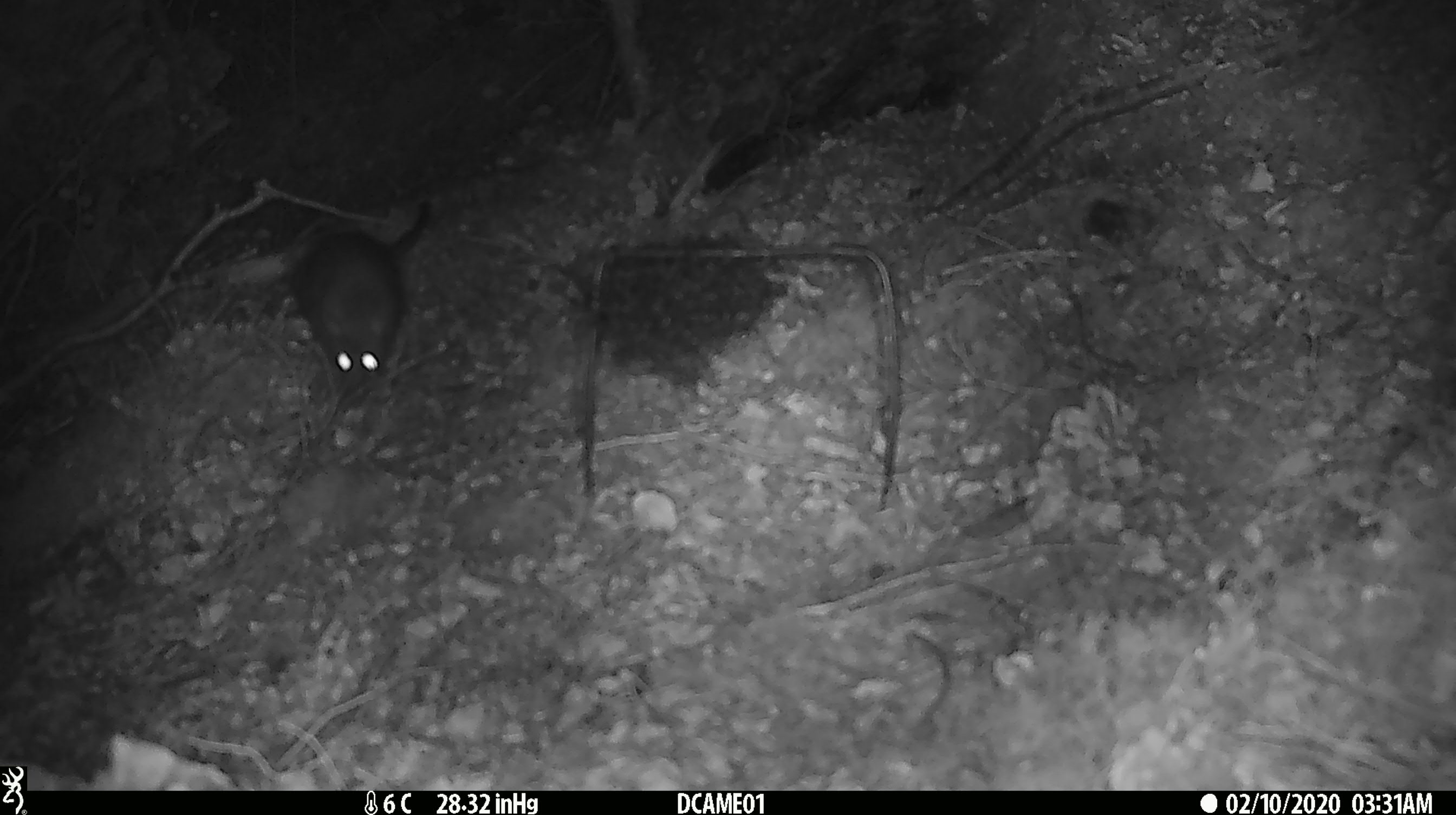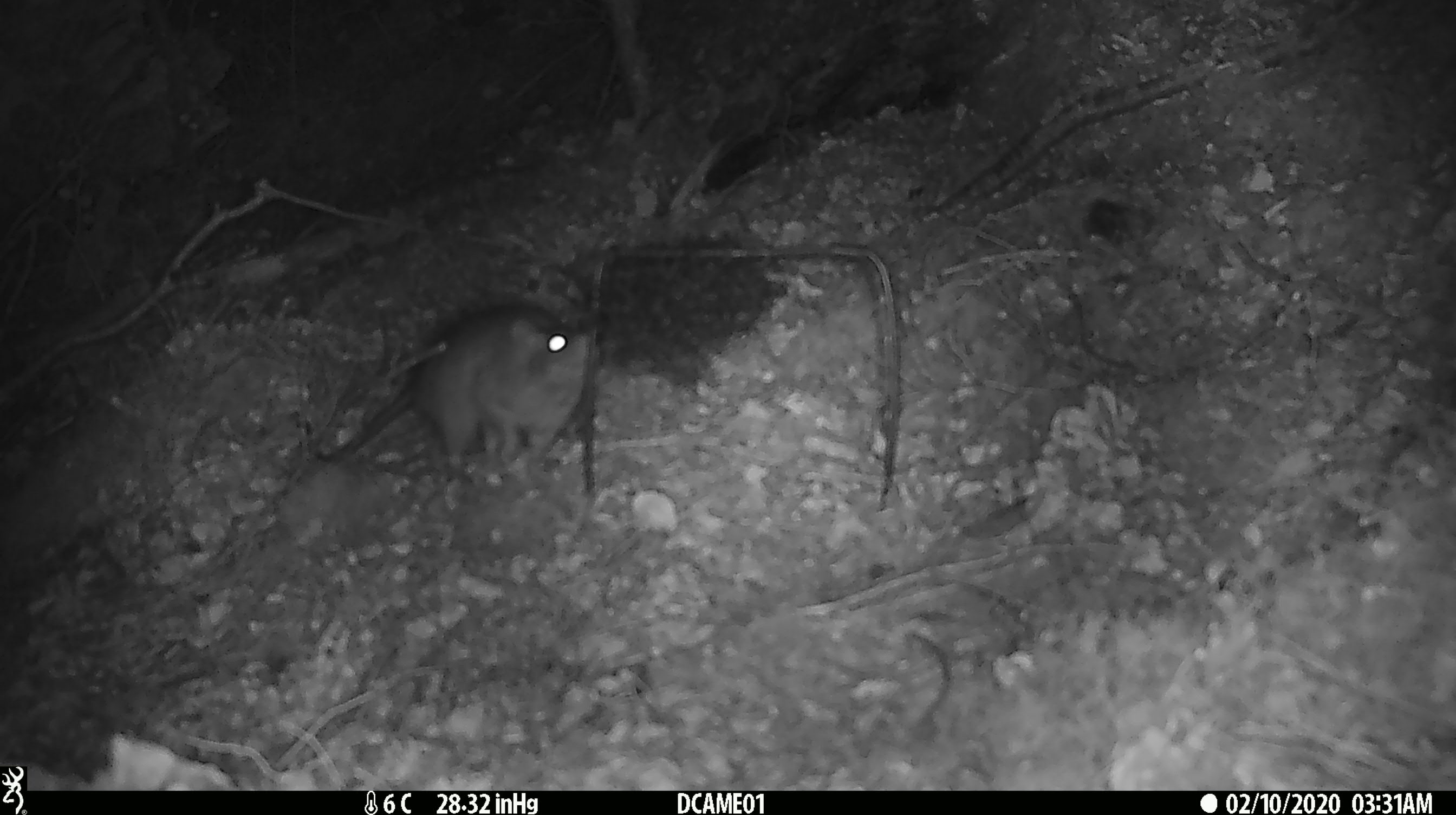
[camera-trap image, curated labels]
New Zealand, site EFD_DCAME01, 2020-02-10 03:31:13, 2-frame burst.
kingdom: Animalia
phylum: Chordata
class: Mammalia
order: Rodentia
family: Muridae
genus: Rattus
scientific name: Rattus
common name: rat